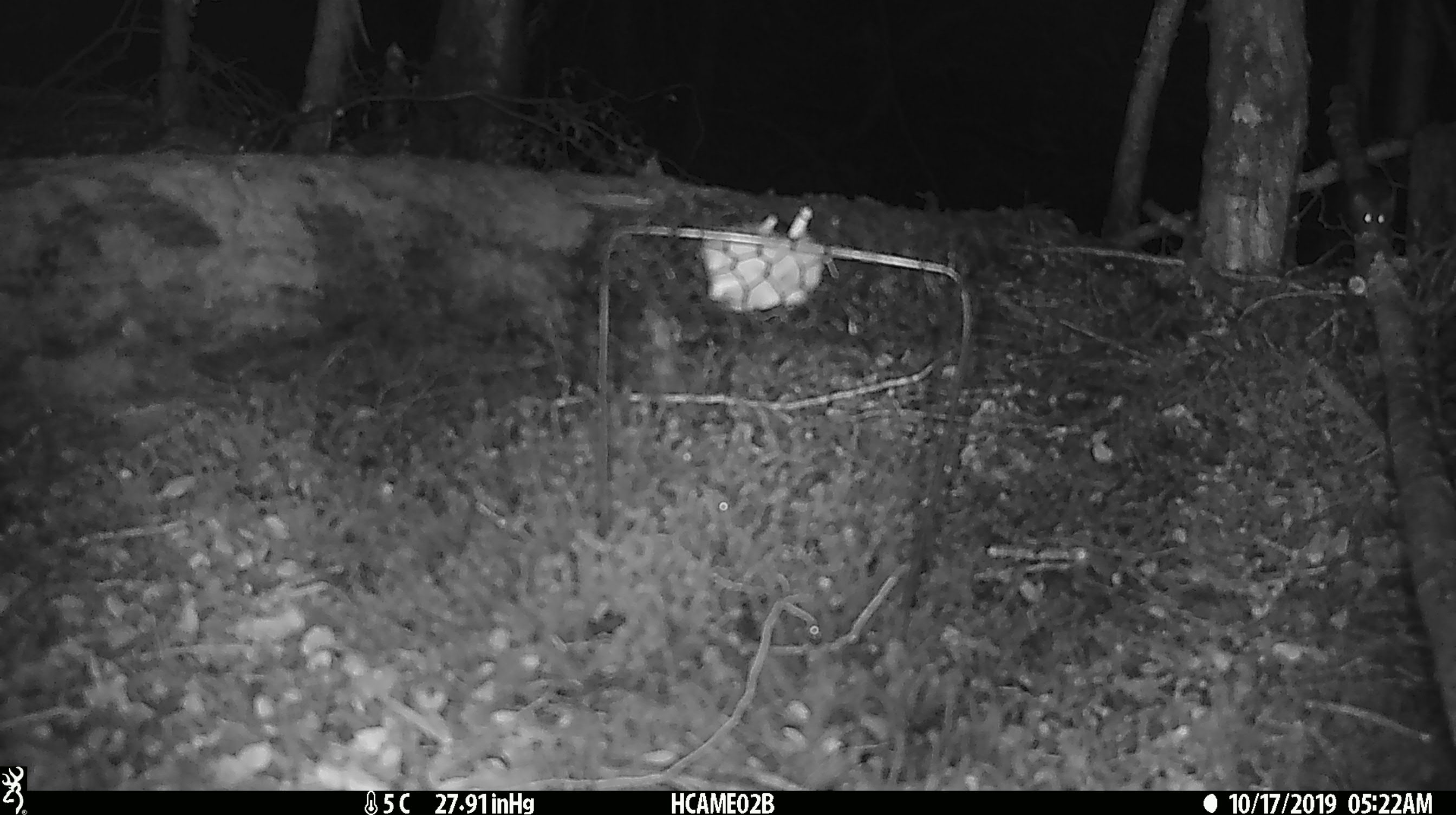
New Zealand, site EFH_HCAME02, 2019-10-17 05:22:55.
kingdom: Animalia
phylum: Chordata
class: Mammalia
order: Rodentia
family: Muridae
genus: Mus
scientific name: Mus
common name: mouse